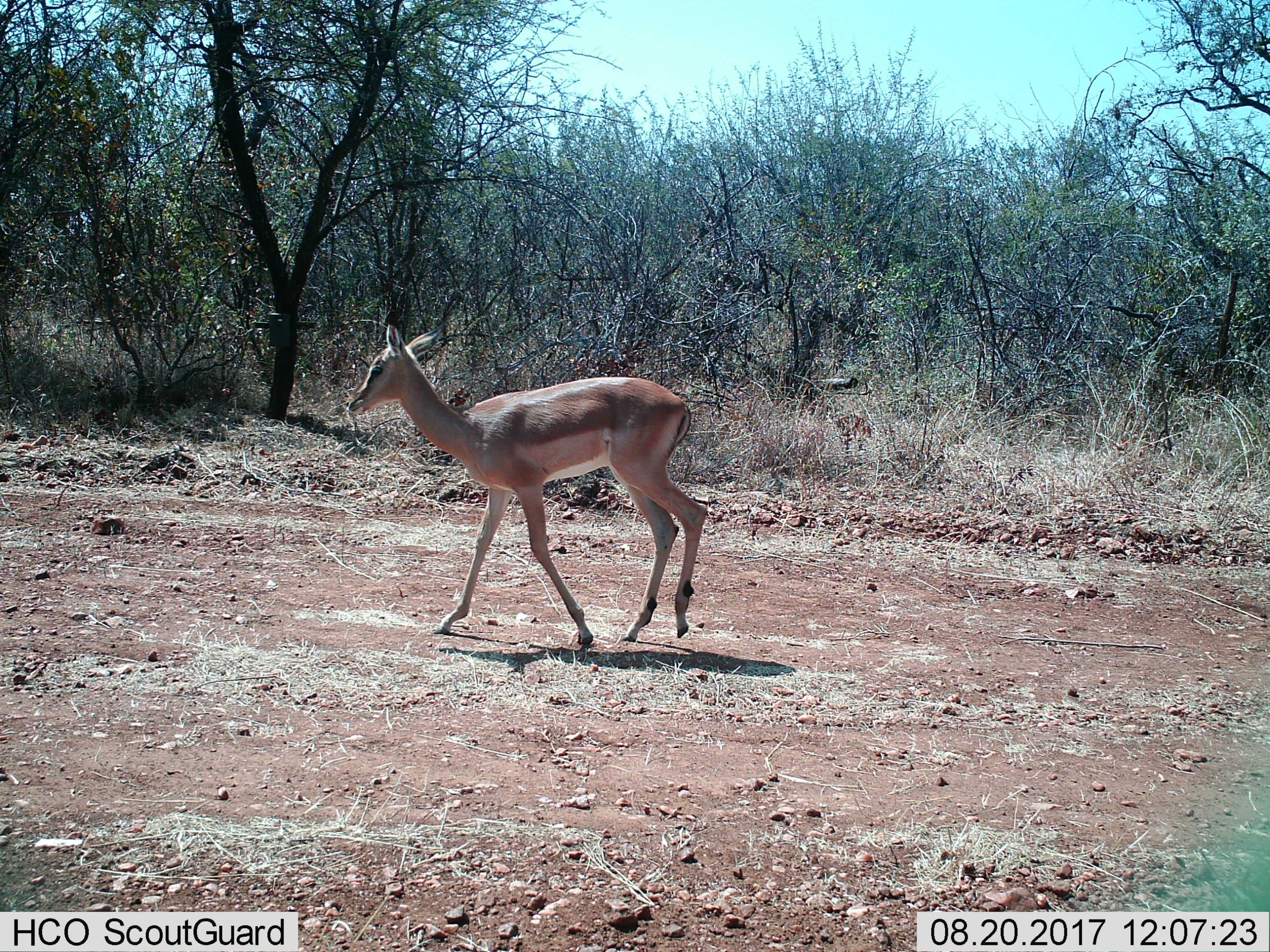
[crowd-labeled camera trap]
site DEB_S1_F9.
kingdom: Animalia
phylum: Chordata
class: Mammalia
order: Artiodactyla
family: Bovidae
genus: Aepyceros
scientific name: Aepyceros melampus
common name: impala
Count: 1.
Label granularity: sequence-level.